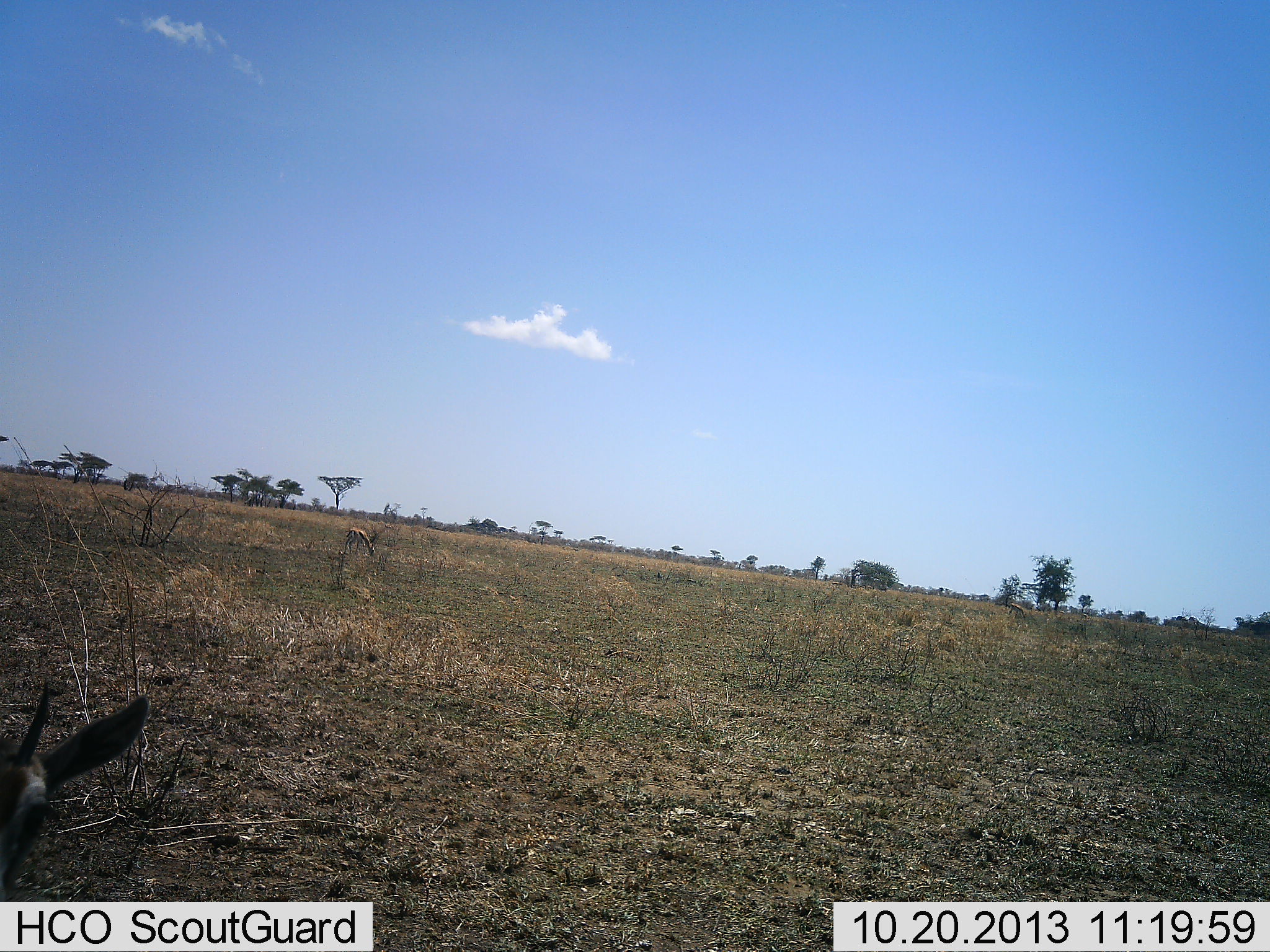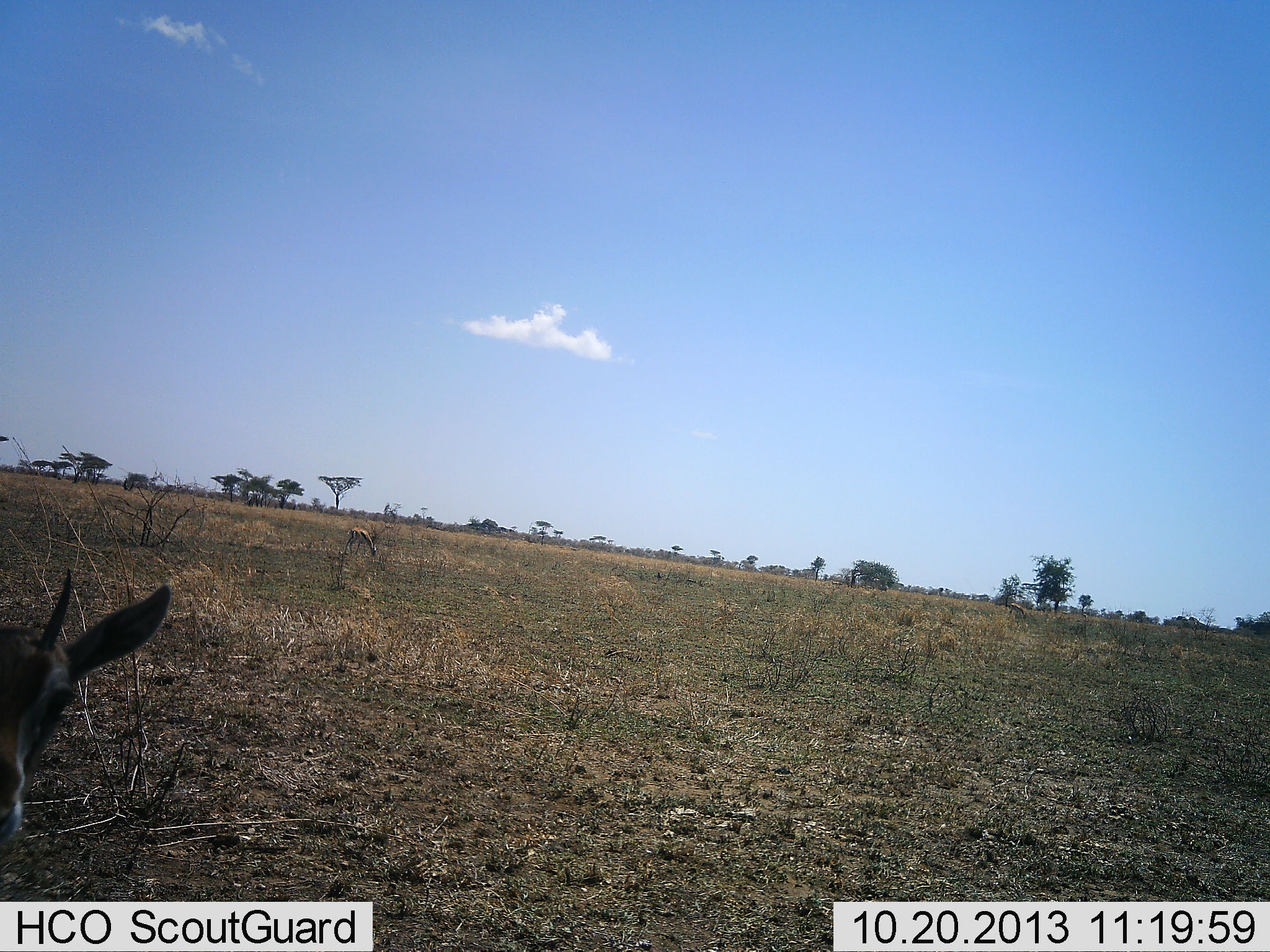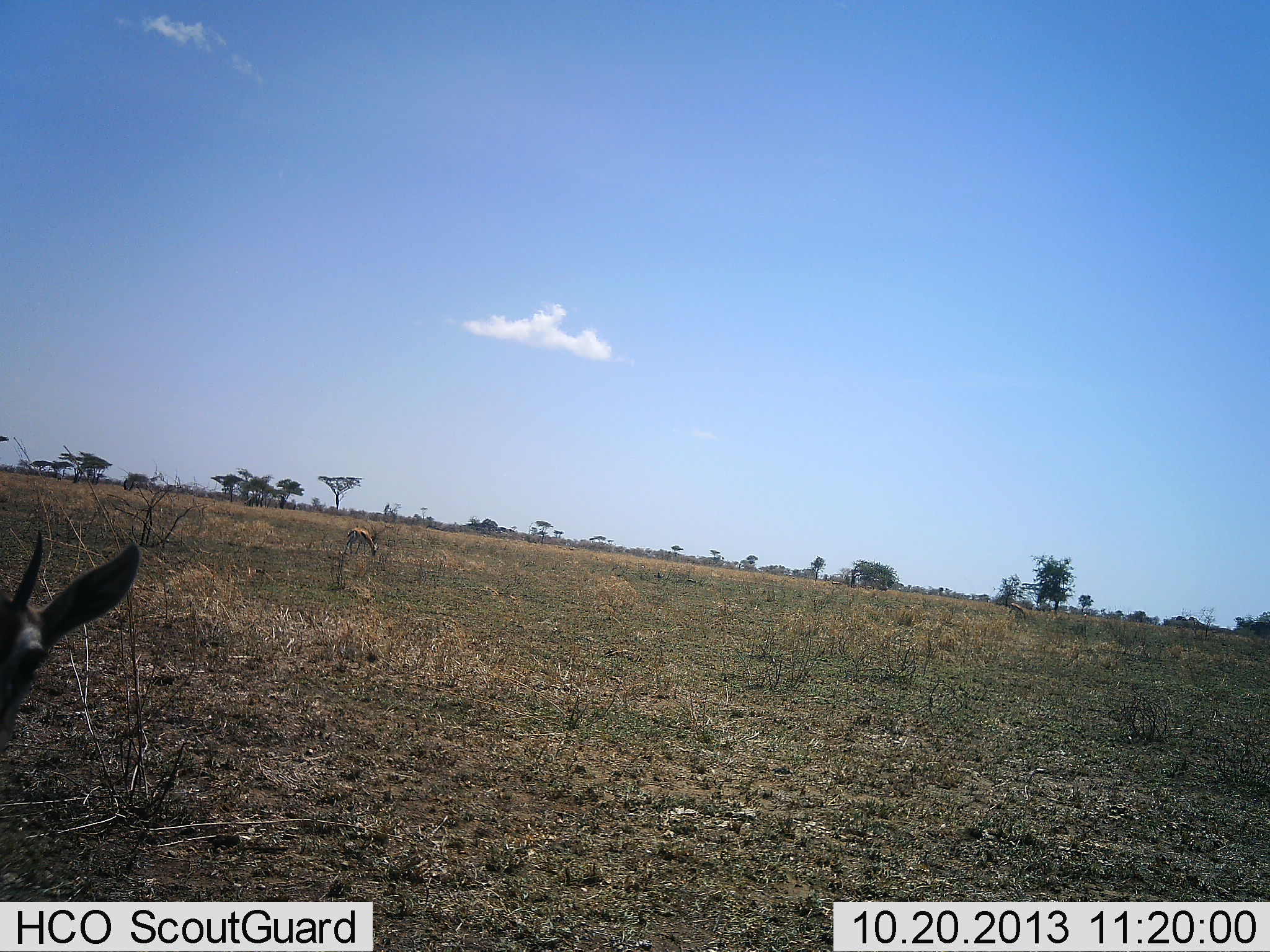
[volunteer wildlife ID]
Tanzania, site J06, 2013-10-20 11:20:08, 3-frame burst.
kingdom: Animalia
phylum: Chordata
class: Mammalia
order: Artiodactyla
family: Bovidae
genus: Eudorcas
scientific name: Eudorcas thomsonii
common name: thomson's gazelle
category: gazellethomsons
Gazellethomsons (thomson's gazelle) (Eudorcas thomsonii), count 2. Behavior (volunteer vote fractions): standing 90%, resting 0%, moving 0%, interacting 0%. Young present (vote fraction): 0%. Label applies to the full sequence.